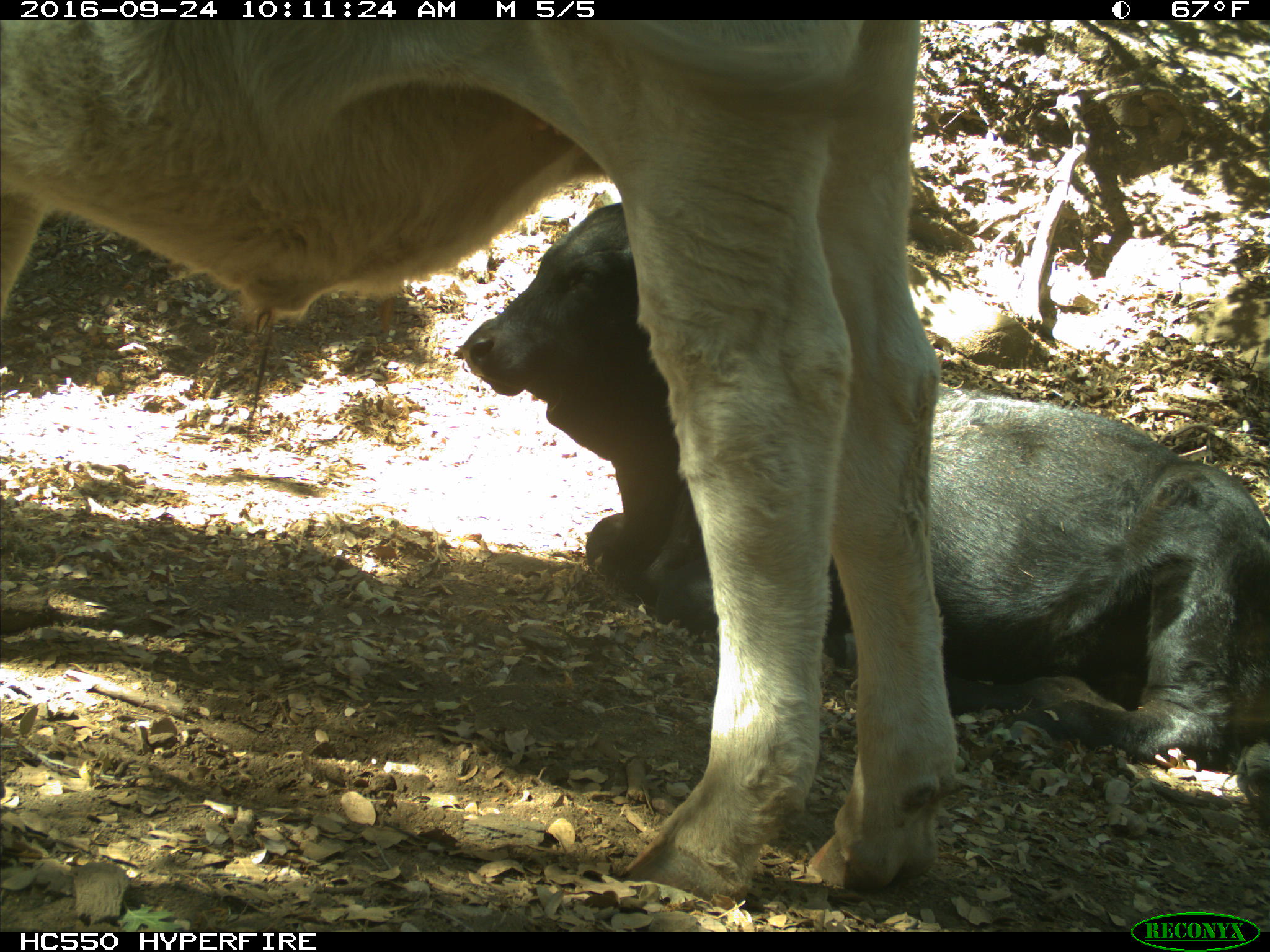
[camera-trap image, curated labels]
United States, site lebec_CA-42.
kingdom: Animalia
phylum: Chordata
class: Mammalia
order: Artiodactyla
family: Bovidae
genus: Bos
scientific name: Bos taurus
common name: domestic cow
Bos taurus (domestic cow).